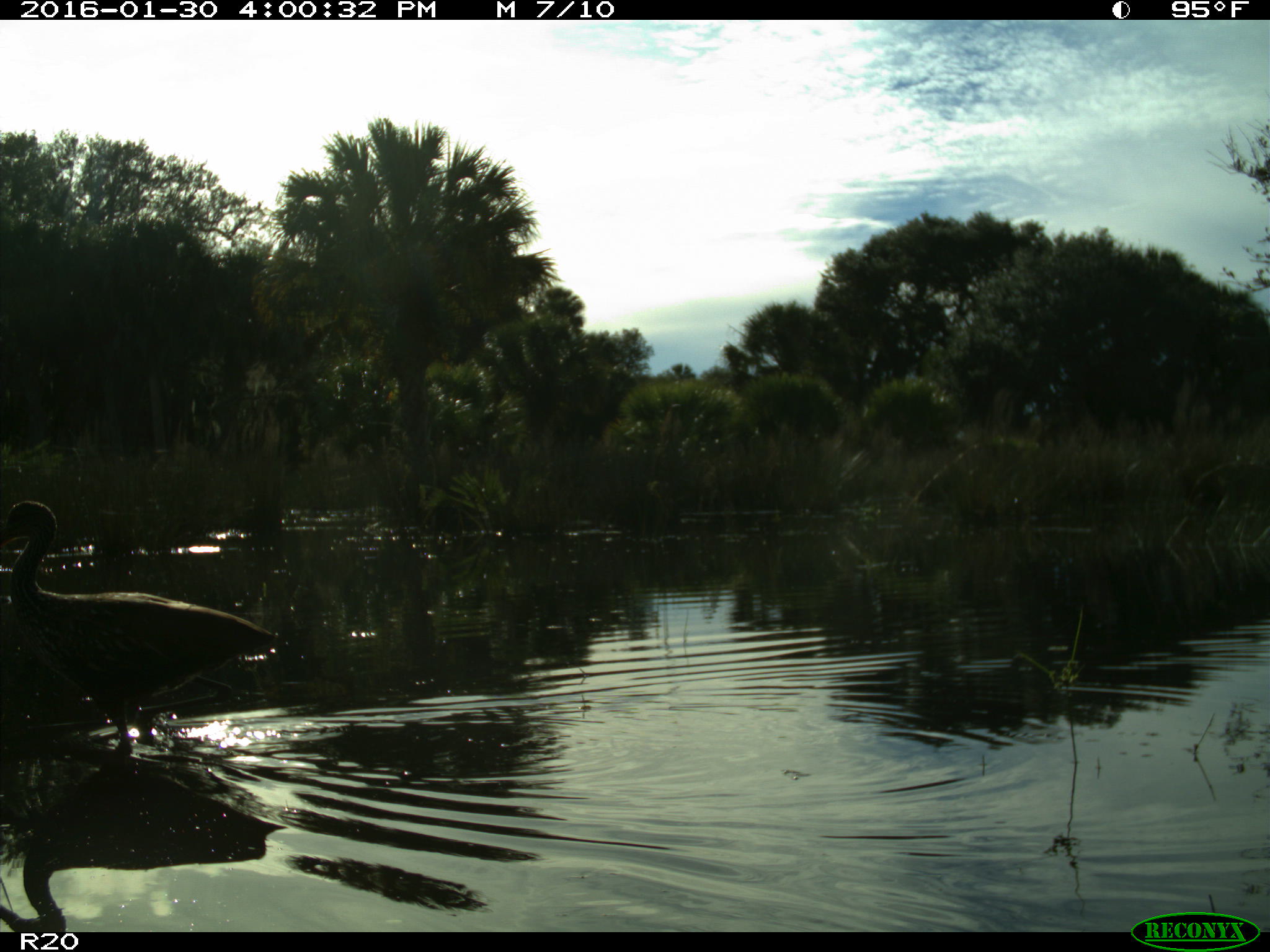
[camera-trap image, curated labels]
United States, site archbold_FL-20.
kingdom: Animalia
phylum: Chordata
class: Aves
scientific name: Aves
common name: birds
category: unidentified bird